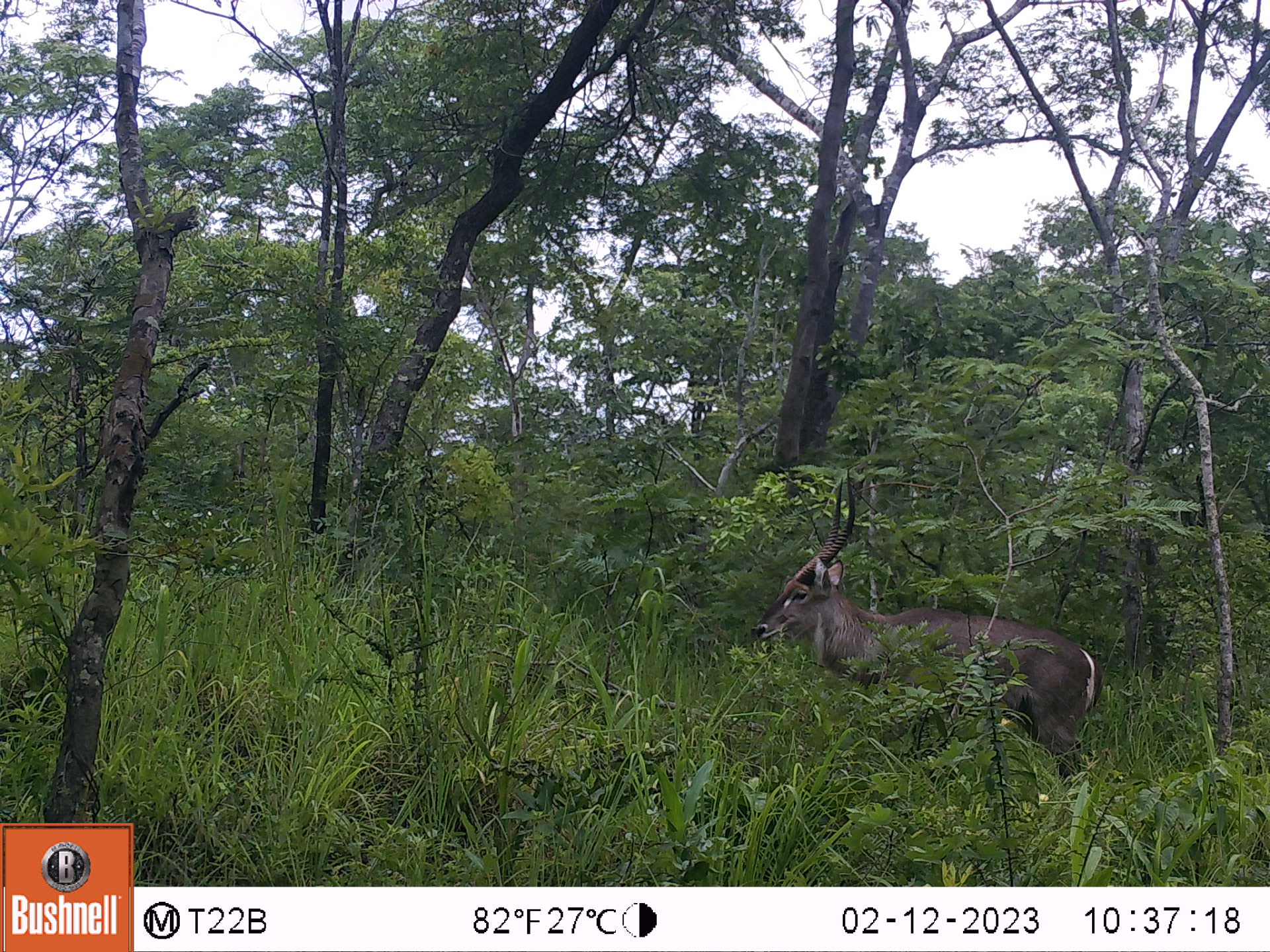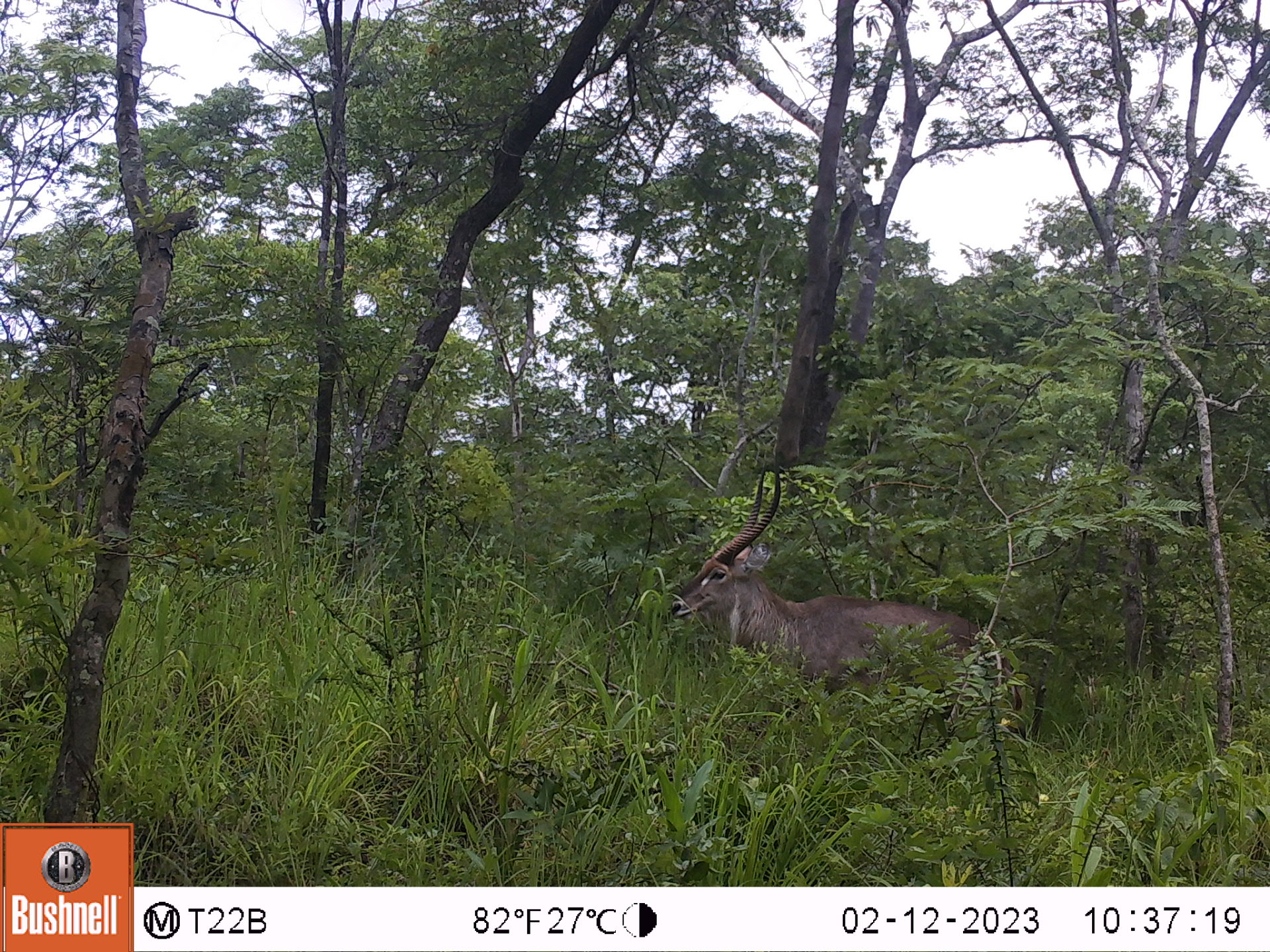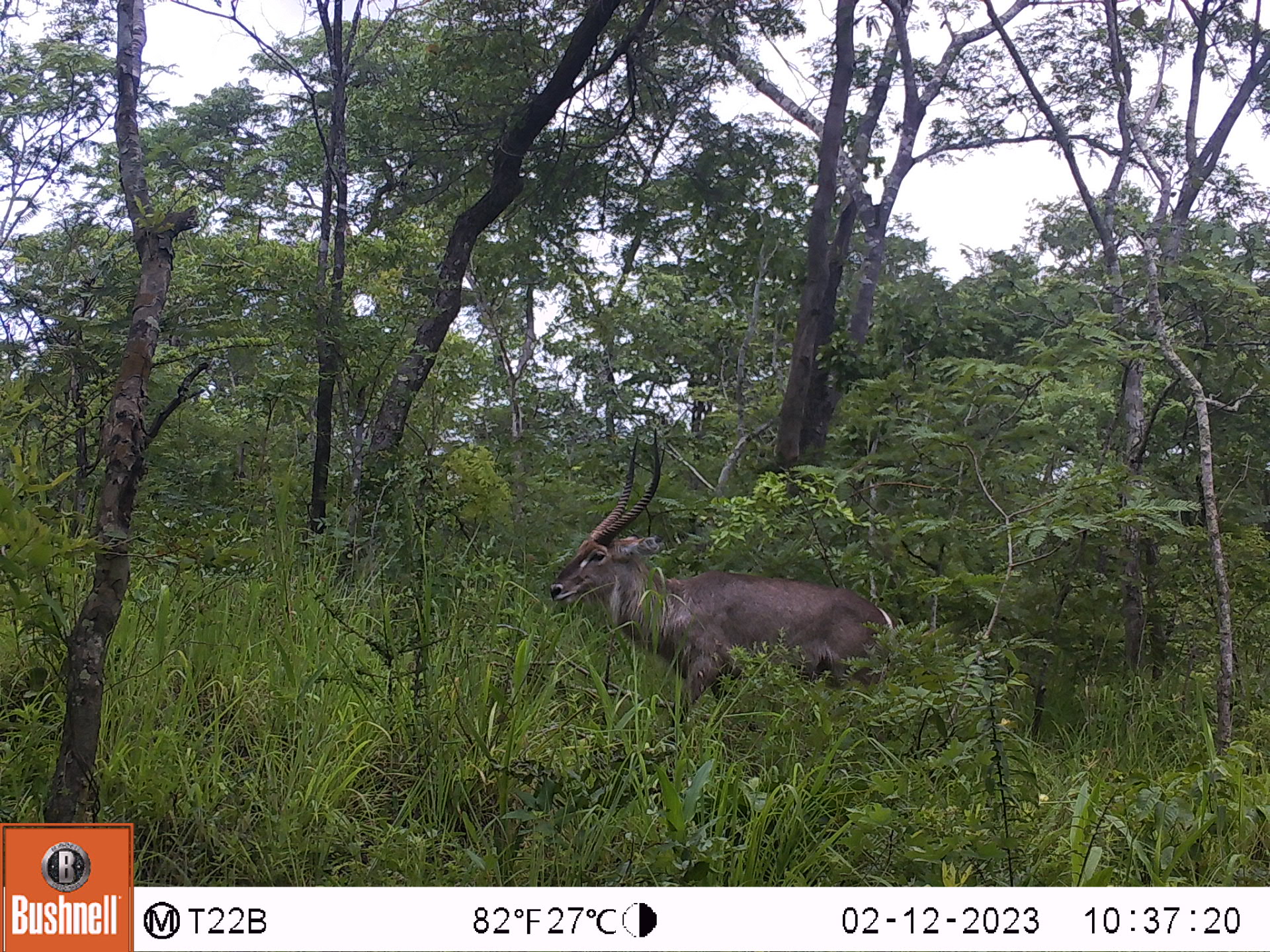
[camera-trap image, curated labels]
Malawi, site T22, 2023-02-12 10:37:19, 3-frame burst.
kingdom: Animalia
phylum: Chordata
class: Mammalia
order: Artiodactyla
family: Bovidae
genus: Kobus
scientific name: Kobus ellipsiprymnus ellipsiprymnus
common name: common waterbuck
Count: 1.